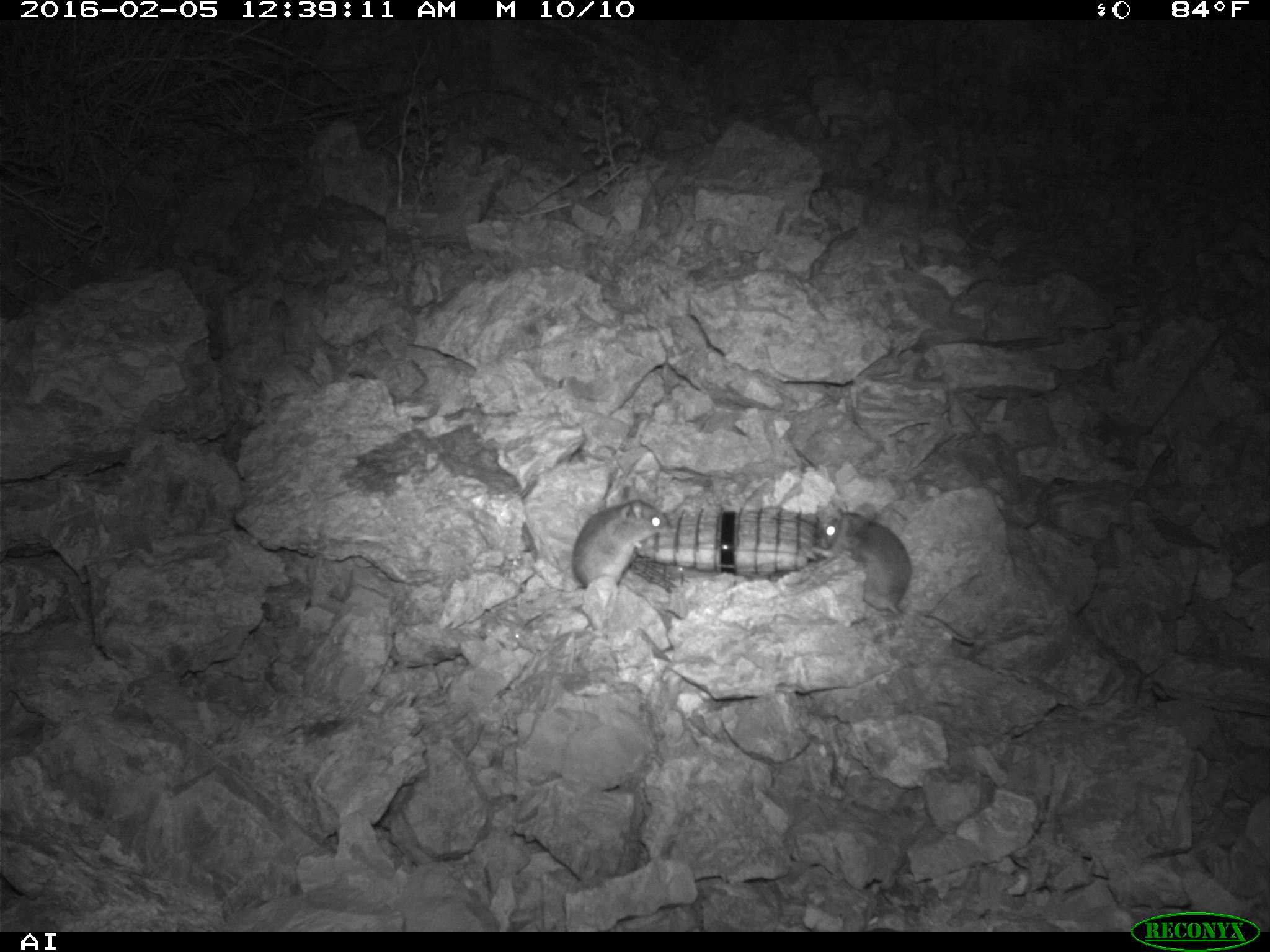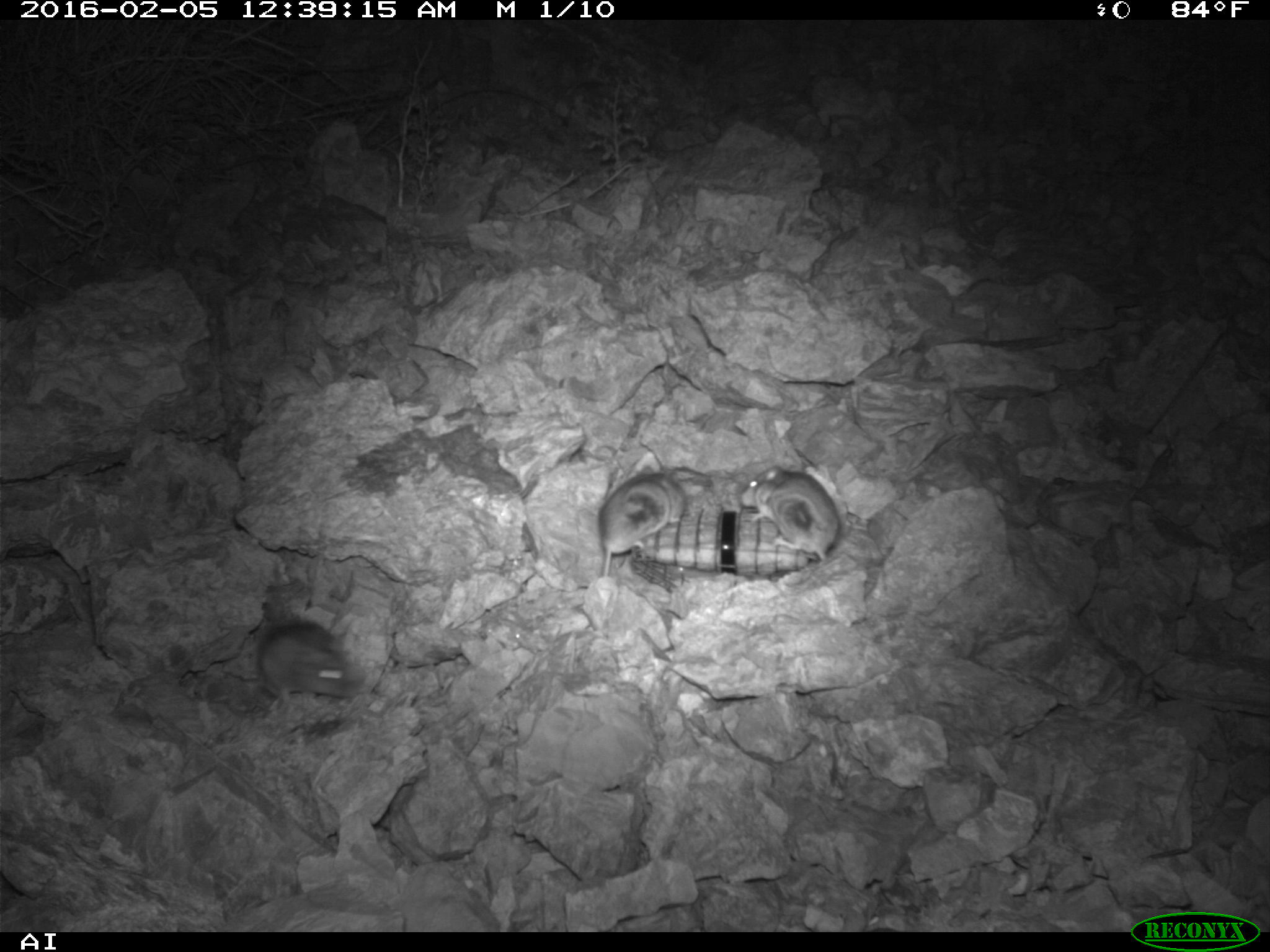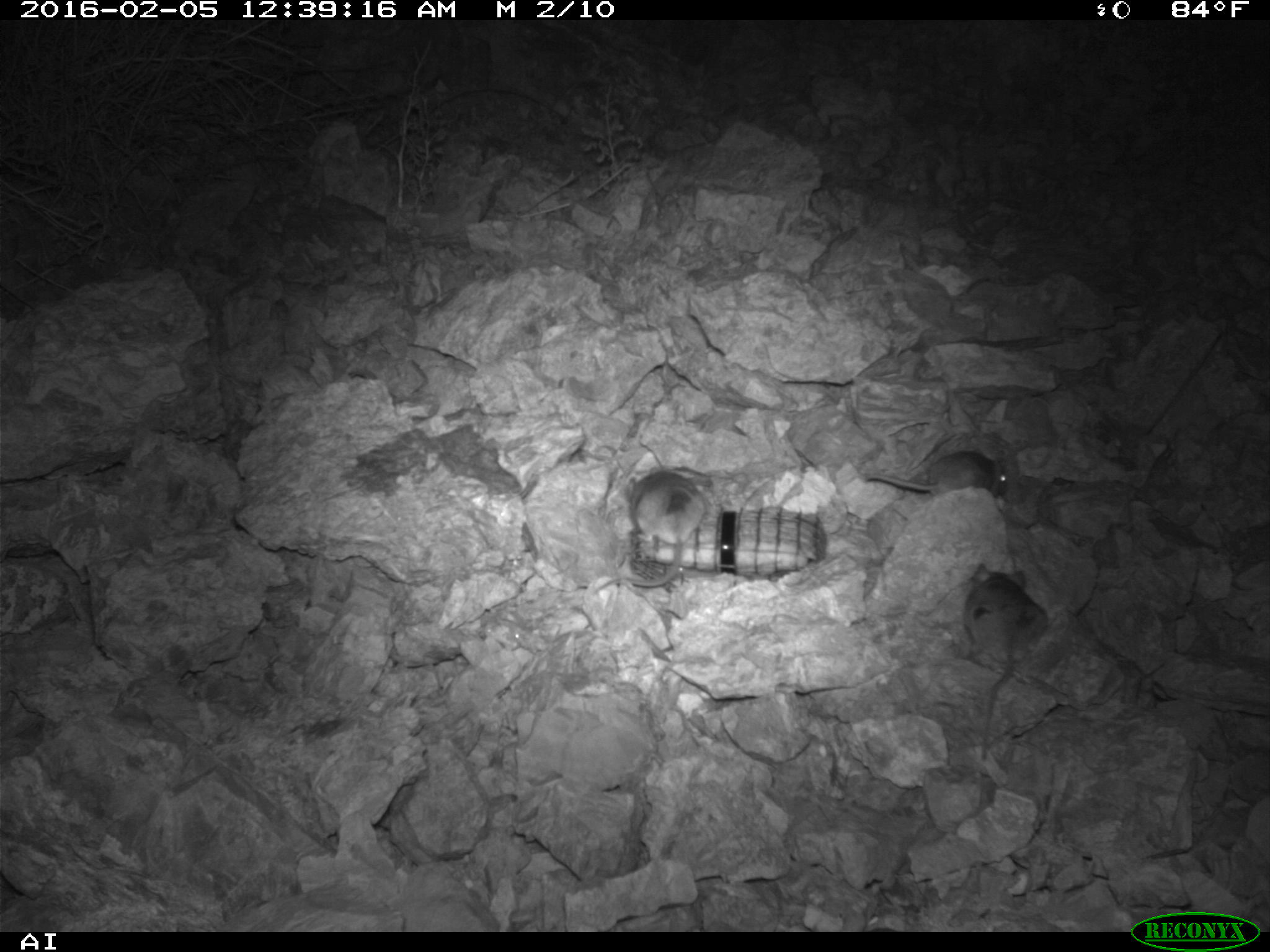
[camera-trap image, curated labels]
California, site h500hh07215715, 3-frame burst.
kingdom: Animalia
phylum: Chordata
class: Mammalia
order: Rodentia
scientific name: Rodentia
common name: rodent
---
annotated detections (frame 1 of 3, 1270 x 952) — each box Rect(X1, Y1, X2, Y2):
rodent: Rect(809, 501, 993, 645); Rect(572, 499, 672, 599)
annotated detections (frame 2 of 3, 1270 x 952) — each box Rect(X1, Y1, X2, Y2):
rodent: Rect(259, 563, 362, 704); Rect(739, 465, 839, 561); Rect(600, 465, 685, 576)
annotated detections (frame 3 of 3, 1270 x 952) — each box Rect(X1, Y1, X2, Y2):
rodent: Rect(960, 563, 1048, 759); Rect(593, 469, 706, 594); Rect(864, 451, 1008, 497)